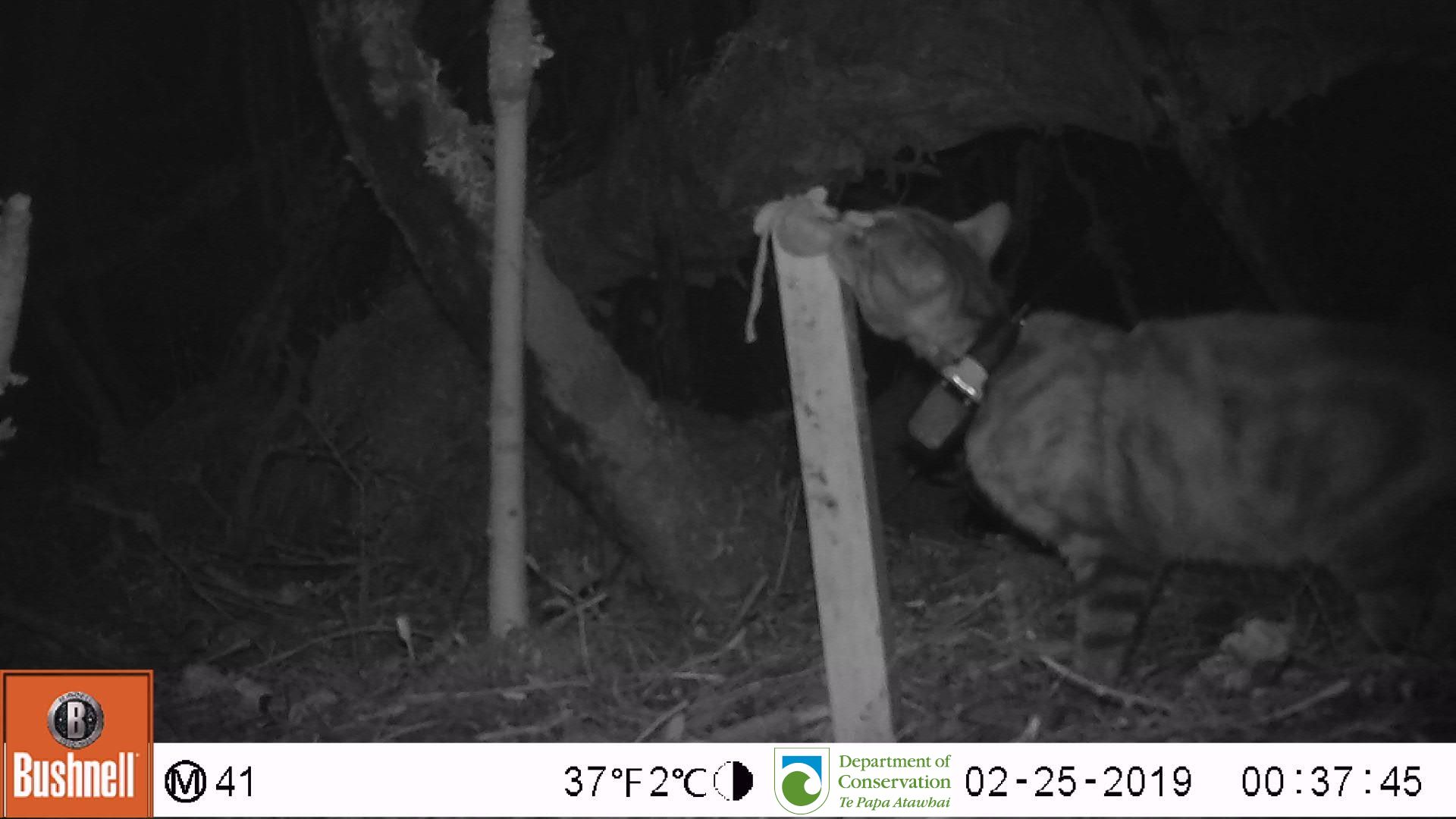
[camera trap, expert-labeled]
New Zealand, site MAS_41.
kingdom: Animalia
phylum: Chordata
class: Mammalia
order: Carnivora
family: Felidae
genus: Felis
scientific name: Felis catus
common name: domestic cat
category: cat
Cat (domestic cat) (Felis catus).